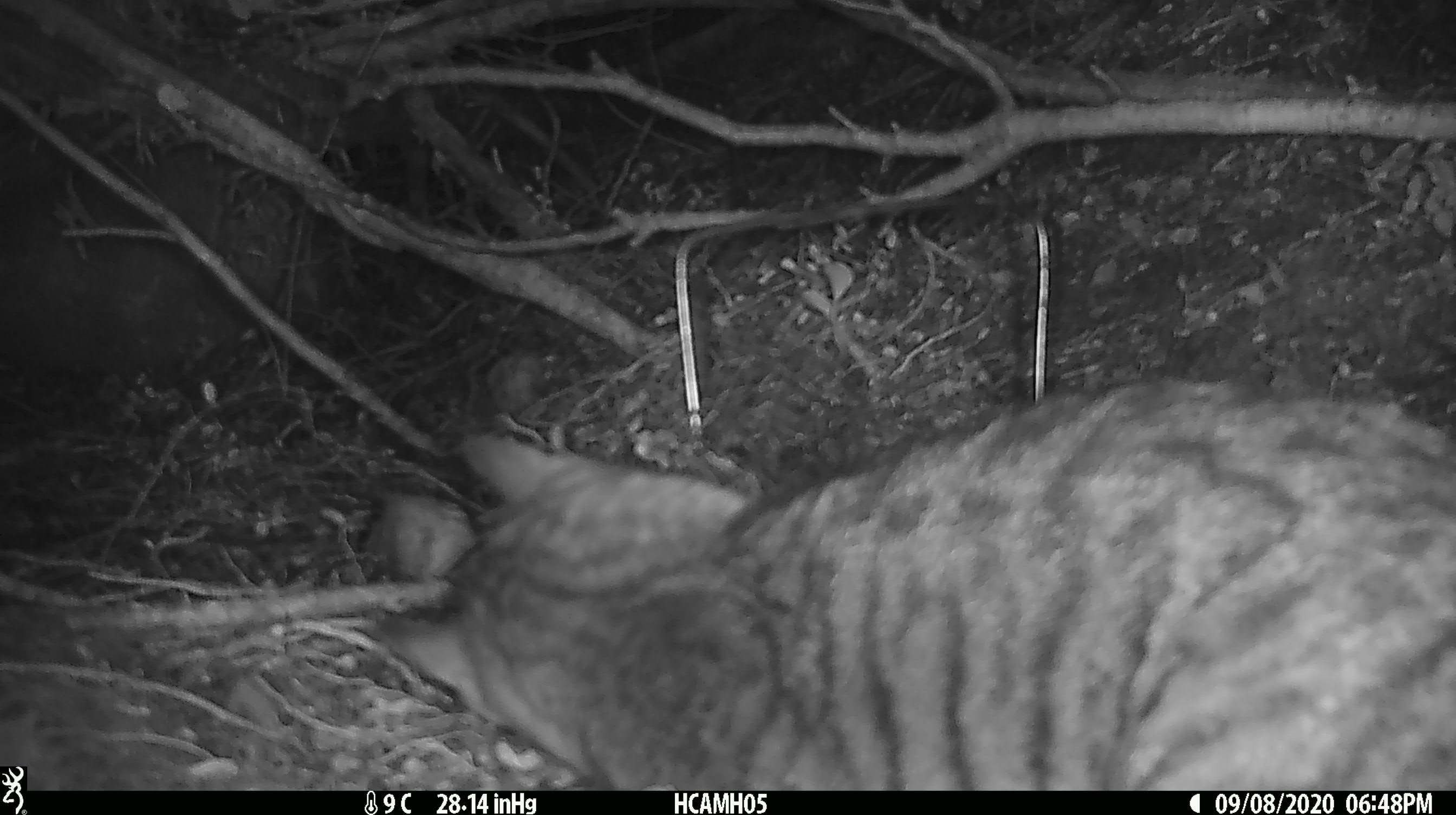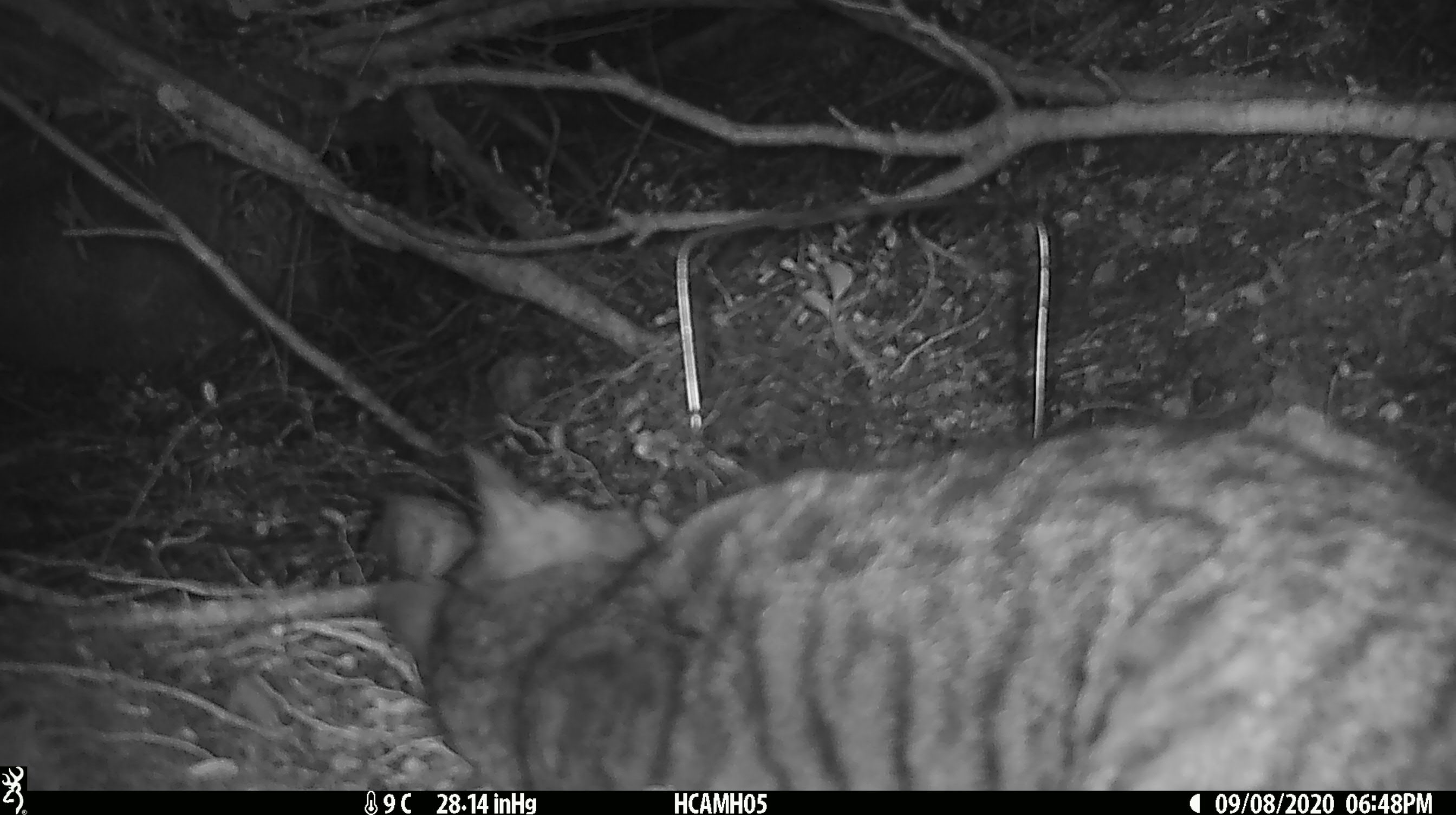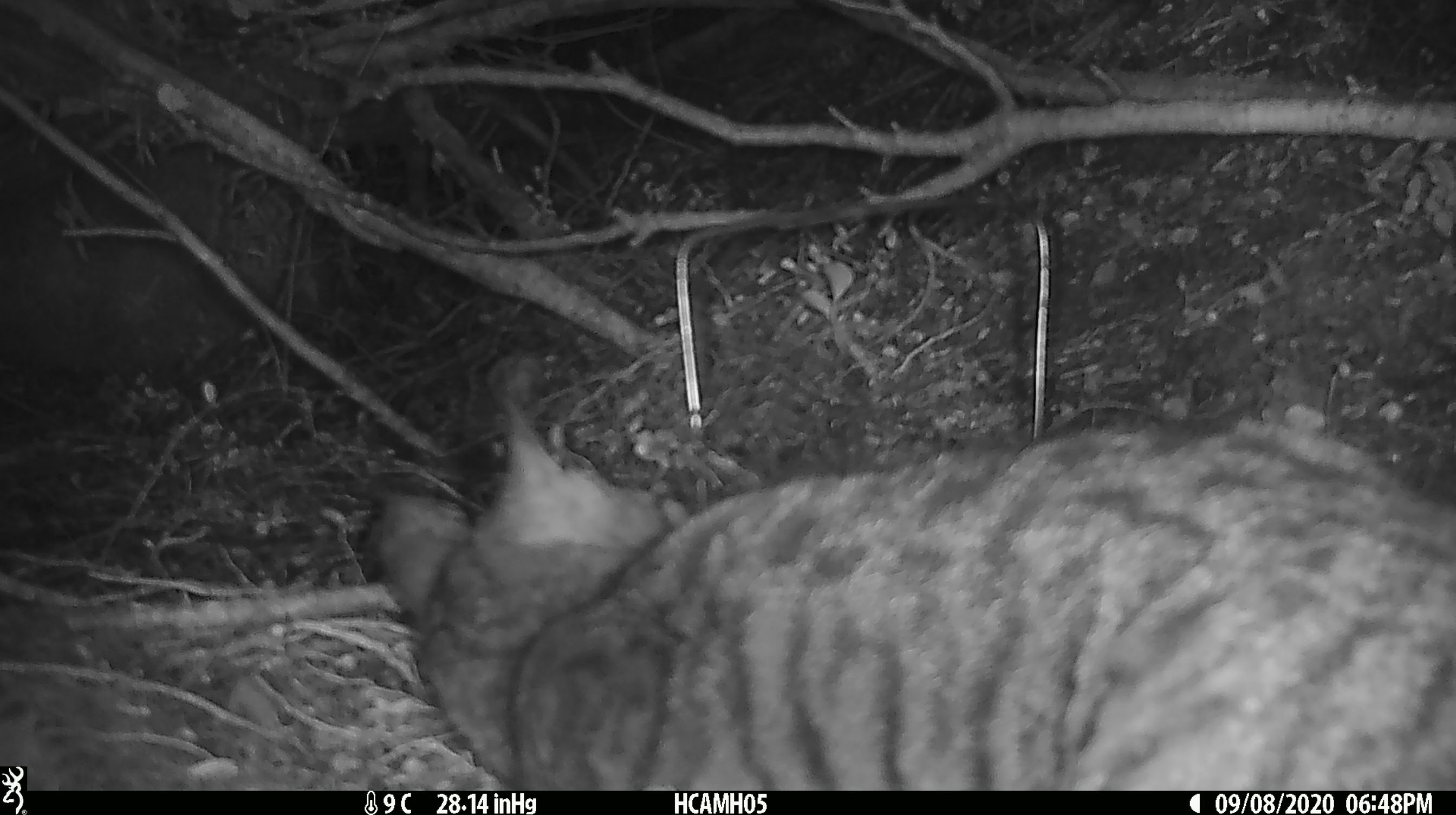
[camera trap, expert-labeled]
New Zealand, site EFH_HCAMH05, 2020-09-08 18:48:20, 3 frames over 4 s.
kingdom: Animalia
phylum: Chordata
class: Mammalia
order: Carnivora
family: Felidae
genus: Felis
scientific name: Felis catus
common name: domestic cat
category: cat